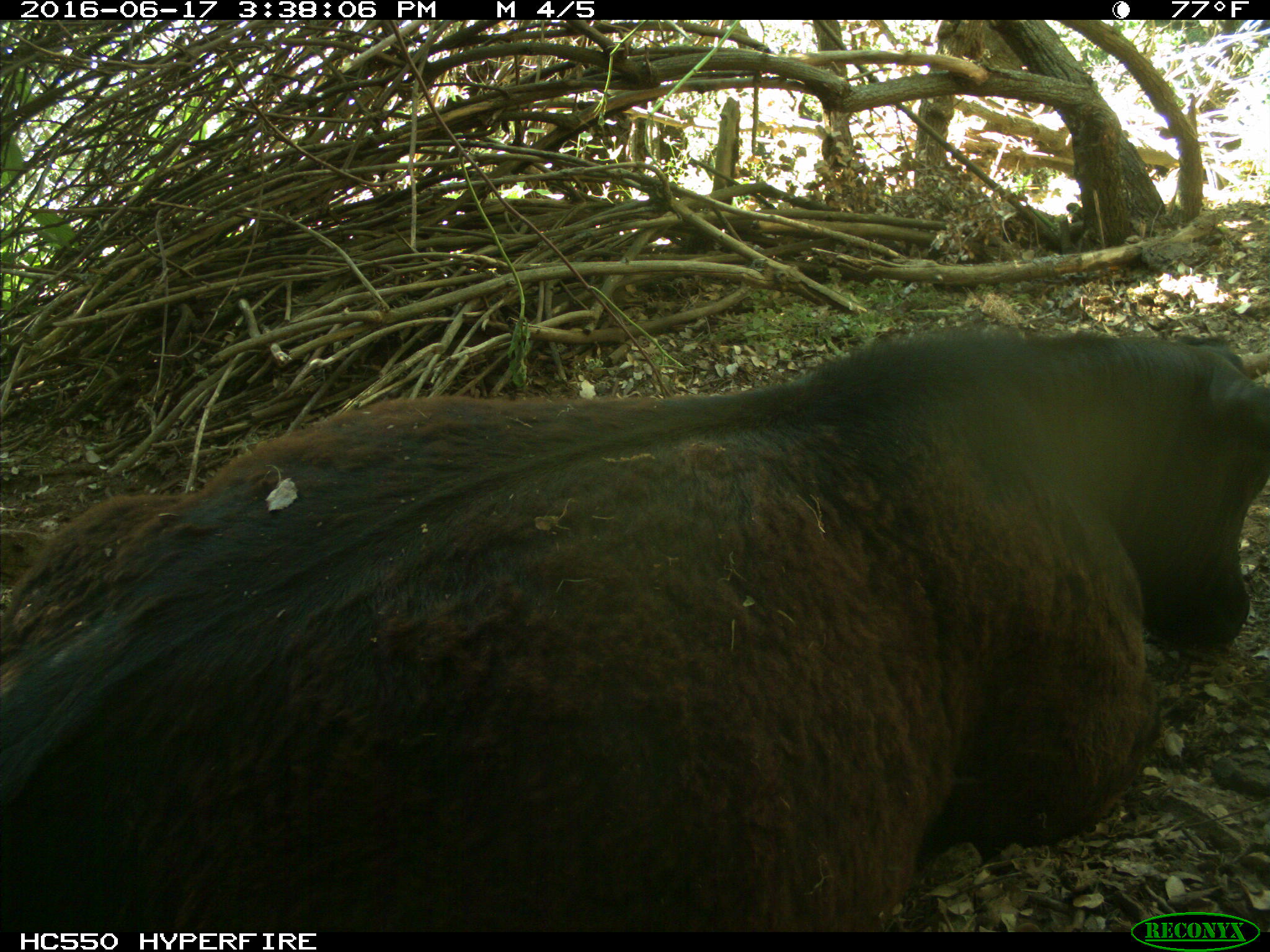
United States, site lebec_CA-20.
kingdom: Animalia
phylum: Chordata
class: Mammalia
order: Artiodactyla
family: Bovidae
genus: Bos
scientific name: Bos taurus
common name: domestic cow